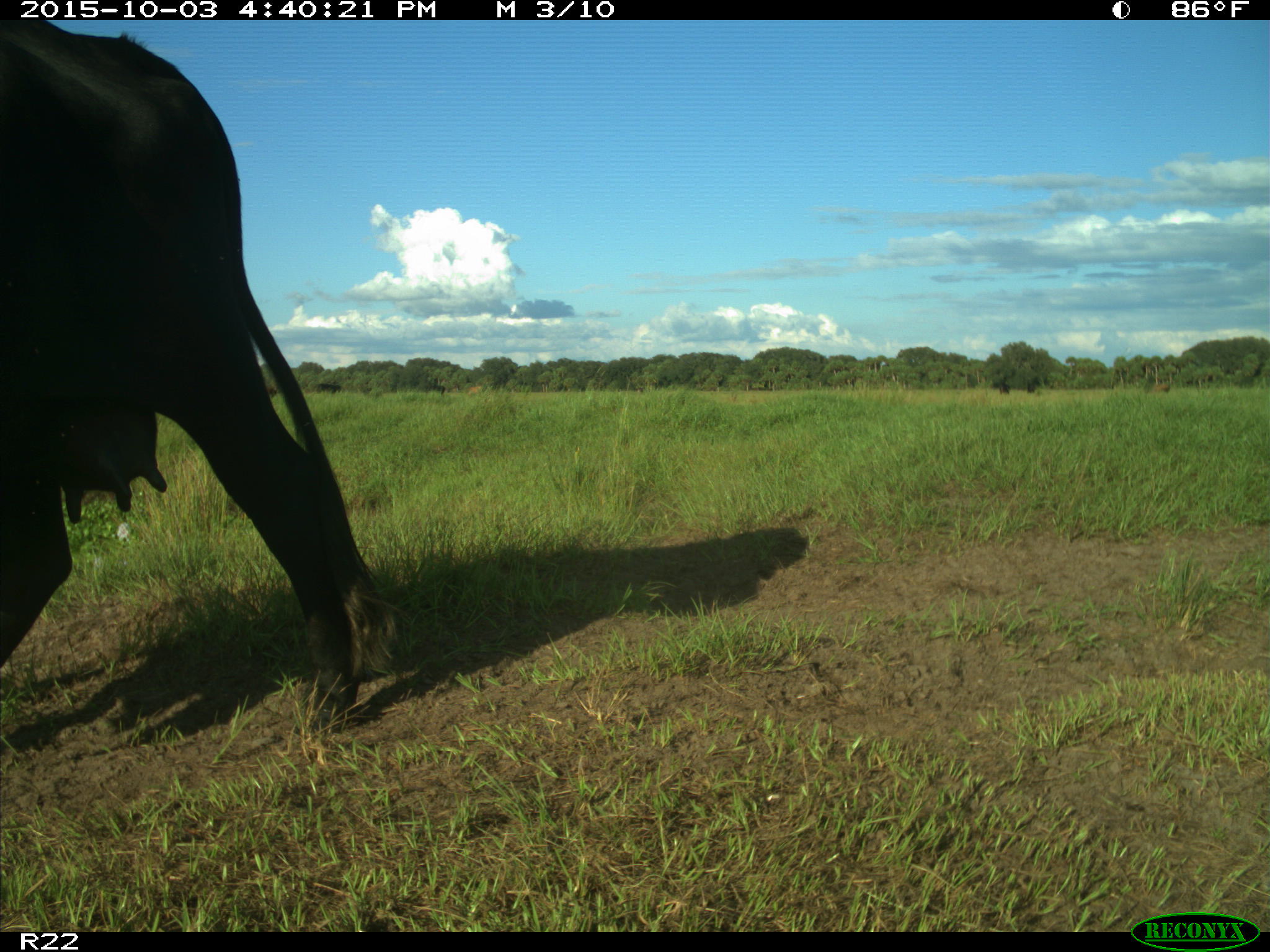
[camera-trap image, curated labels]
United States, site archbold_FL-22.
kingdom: Animalia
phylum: Chordata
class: Mammalia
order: Artiodactyla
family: Bovidae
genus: Bos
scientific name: Bos taurus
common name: domestic cow